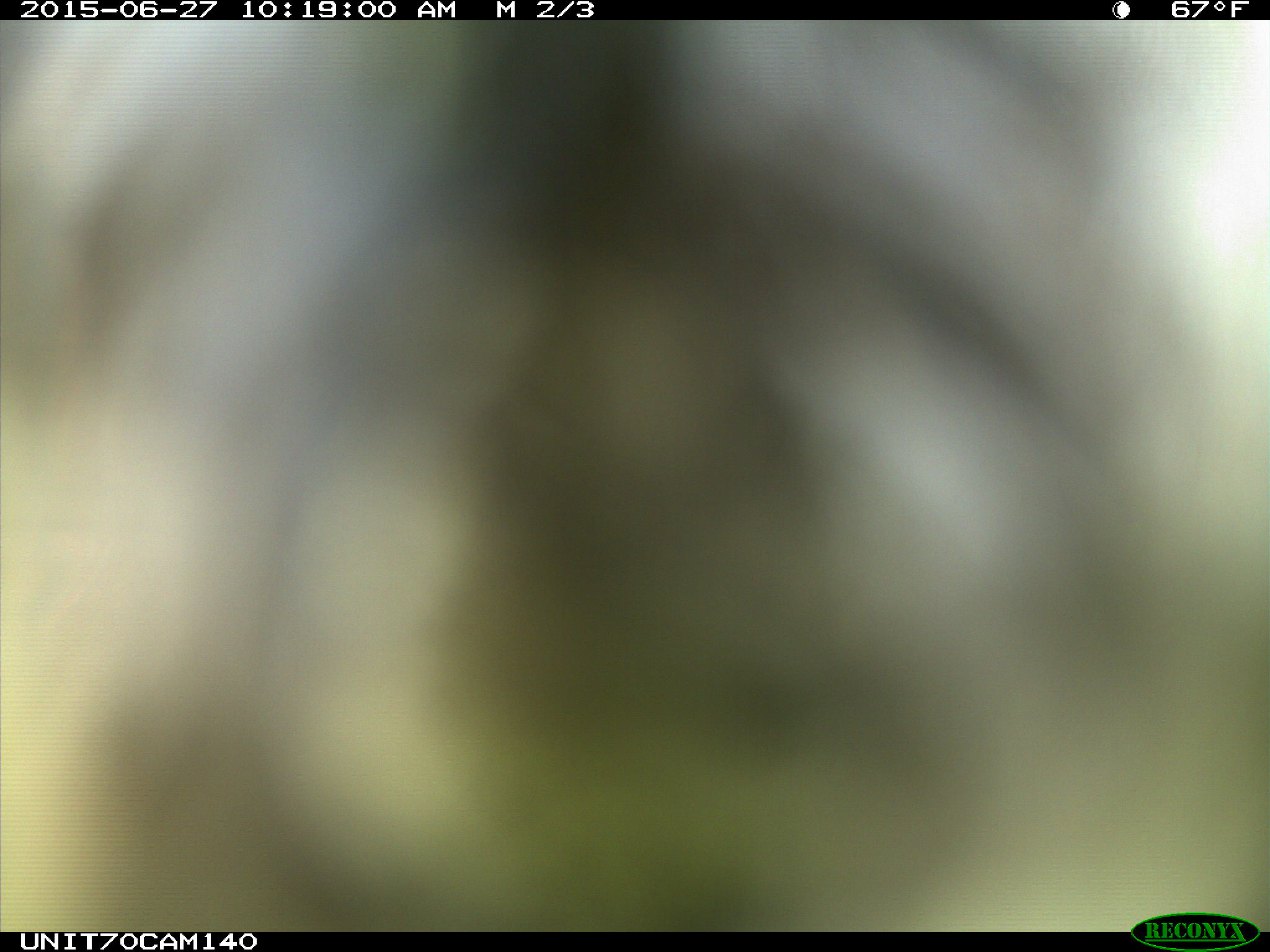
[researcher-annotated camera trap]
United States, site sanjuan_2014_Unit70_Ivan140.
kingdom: Animalia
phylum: Chordata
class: Aves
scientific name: Aves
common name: birds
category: unidentified bird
Unidentified bird (birds) (Aves).